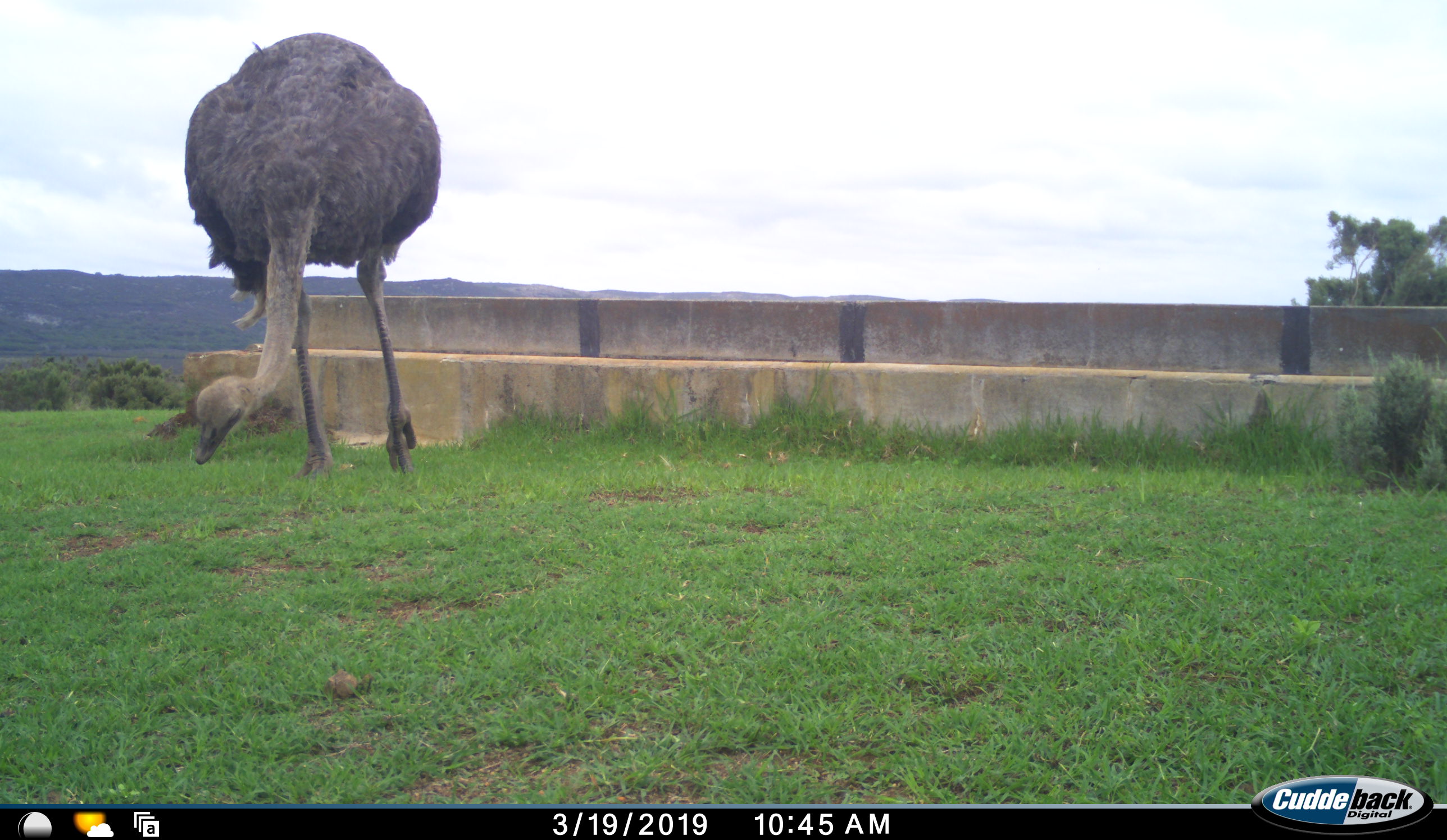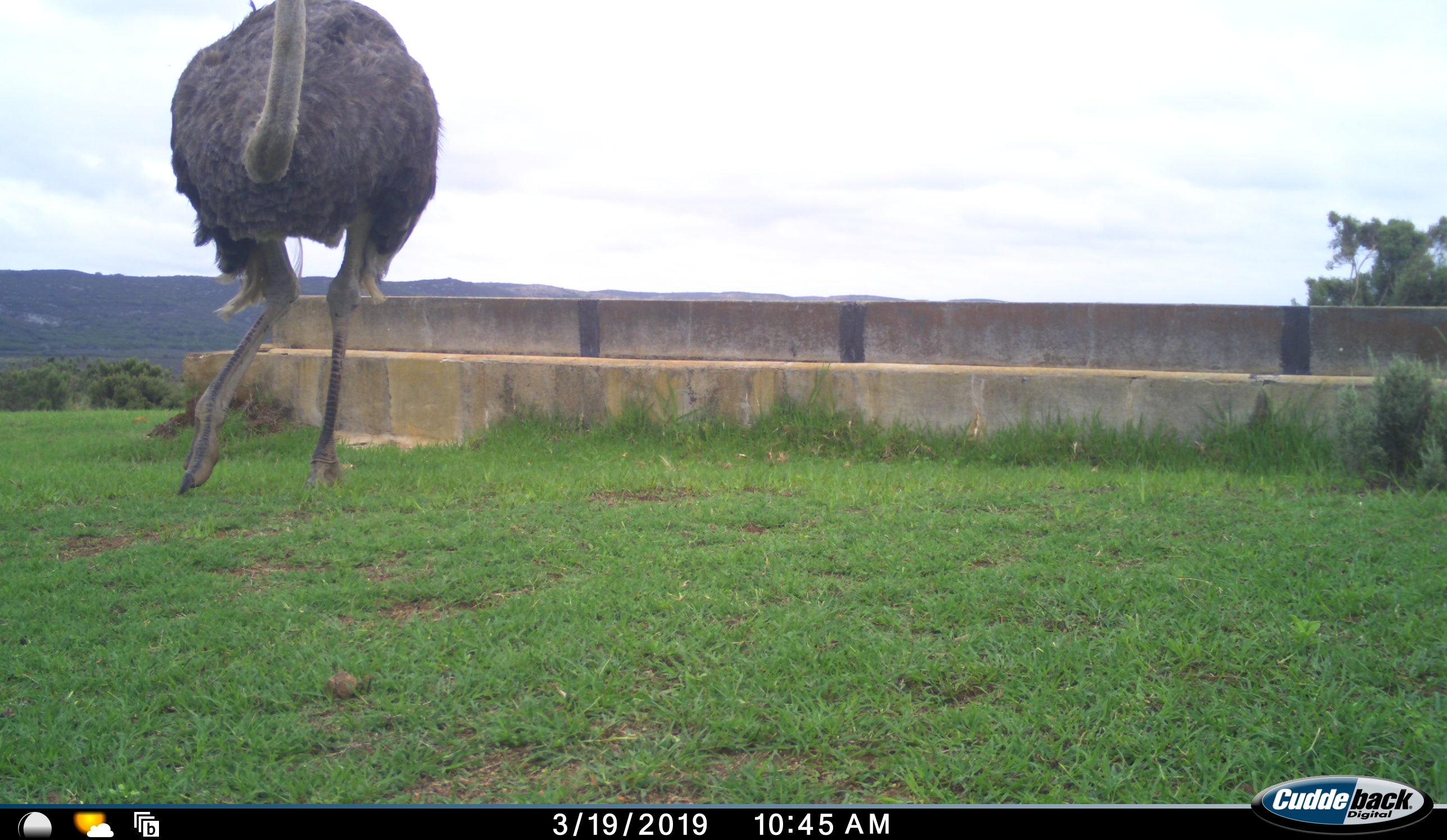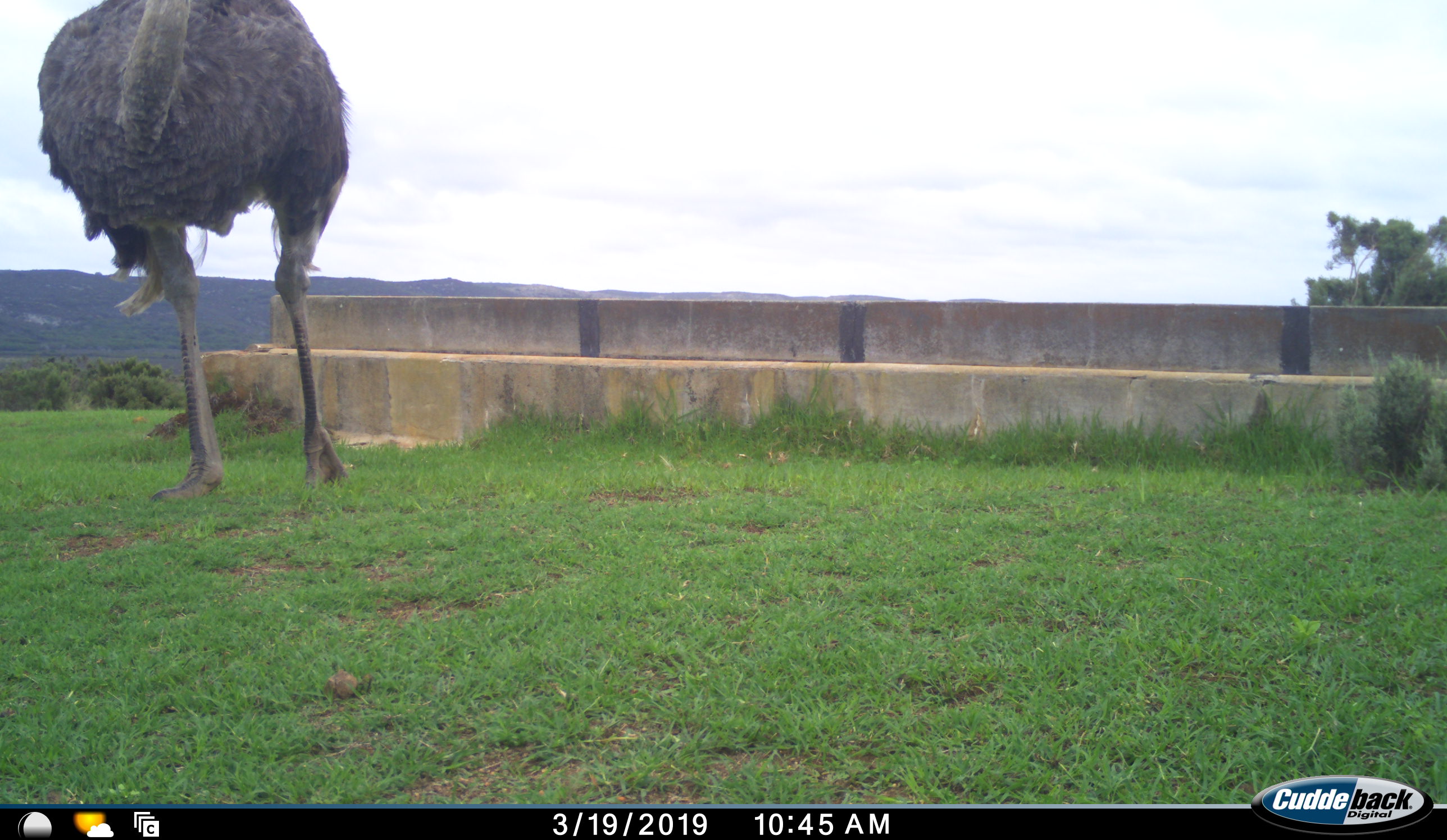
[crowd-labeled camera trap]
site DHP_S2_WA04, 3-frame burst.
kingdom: Animalia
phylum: Chordata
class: Aves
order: Struthioniformes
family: Struthionidae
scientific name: Struthionidae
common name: ostrich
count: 1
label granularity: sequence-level